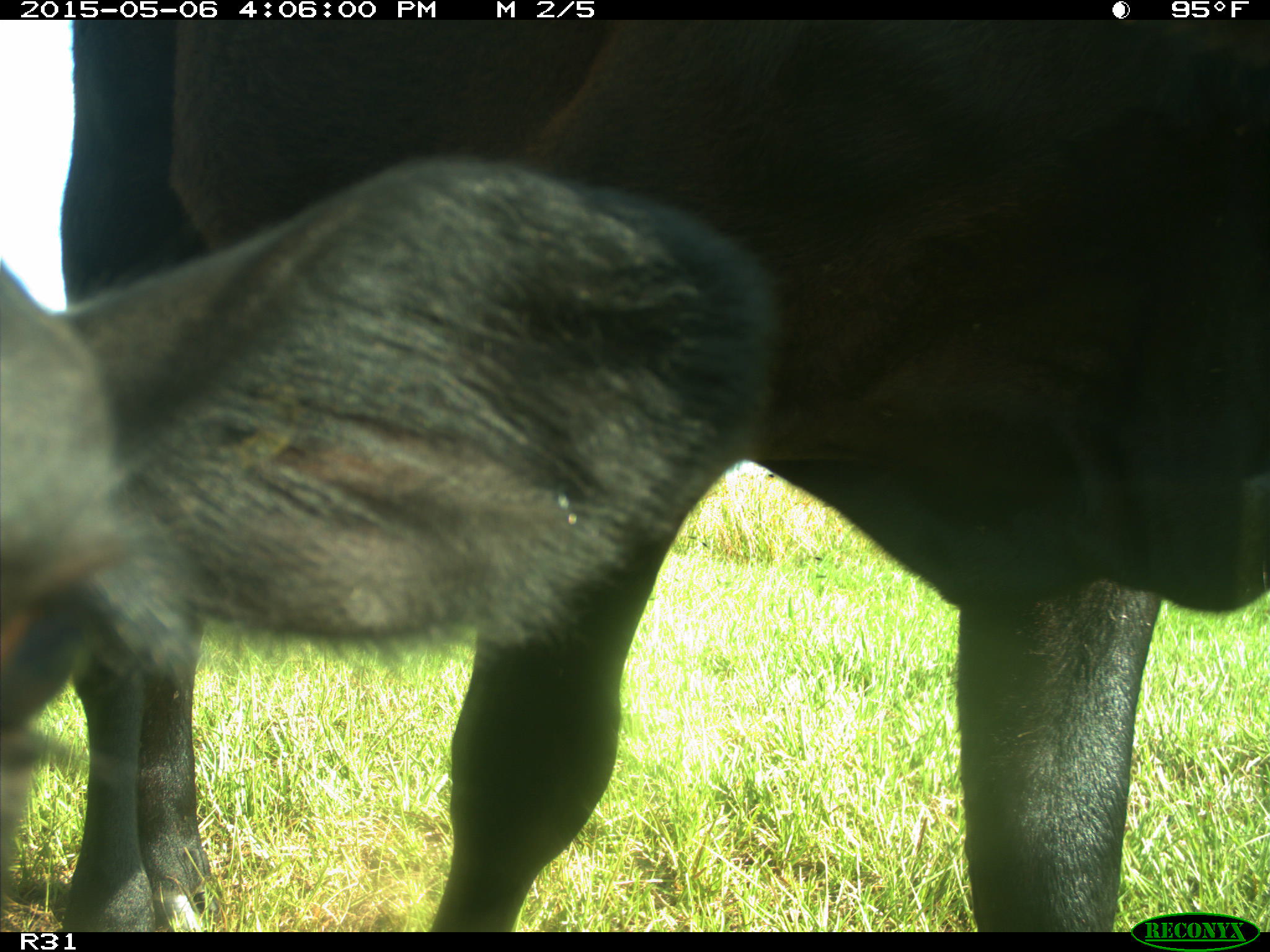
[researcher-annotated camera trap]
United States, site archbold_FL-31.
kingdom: Animalia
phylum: Chordata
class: Mammalia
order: Artiodactyla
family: Bovidae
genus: Bos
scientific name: Bos taurus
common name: domestic cow